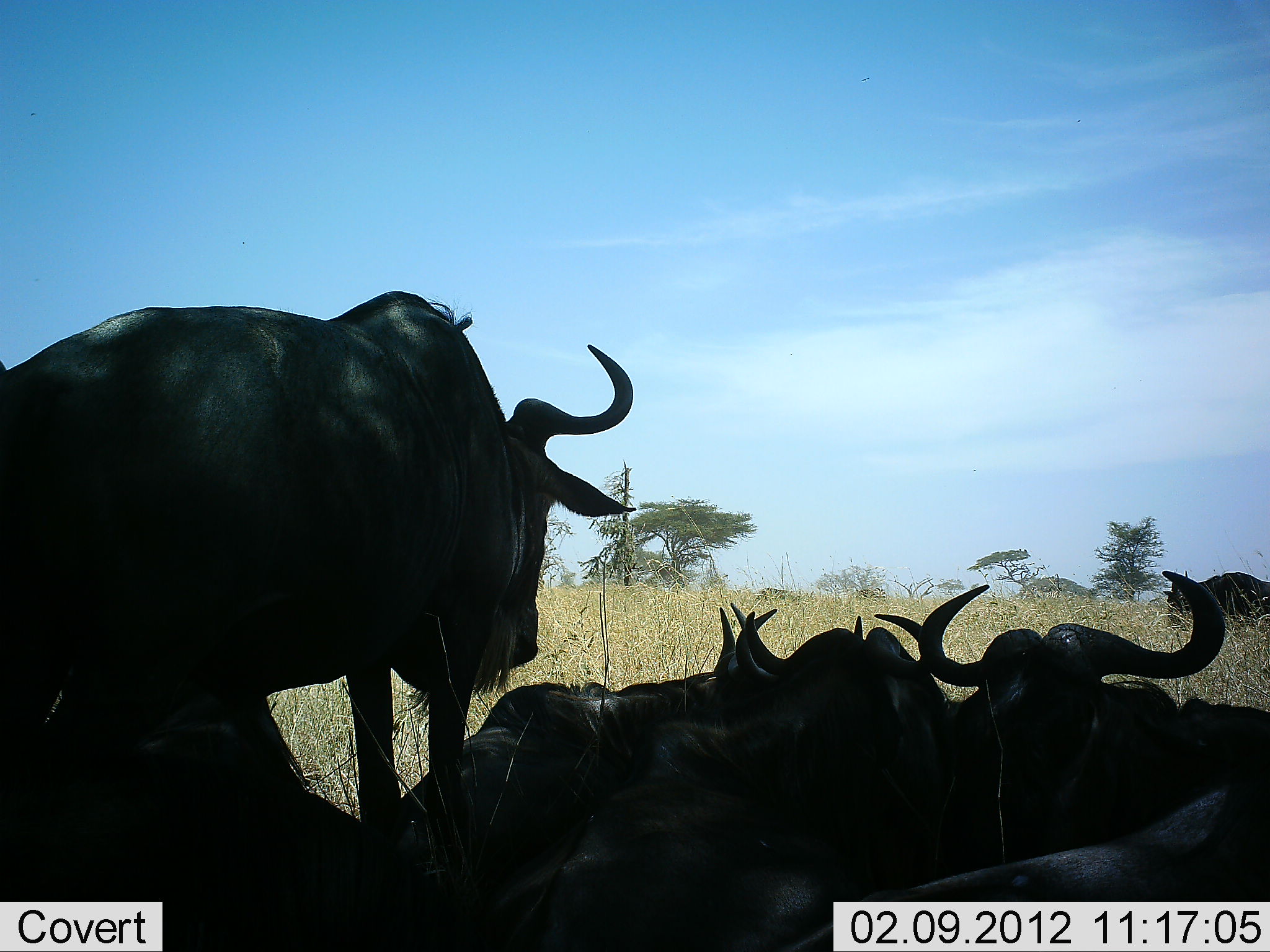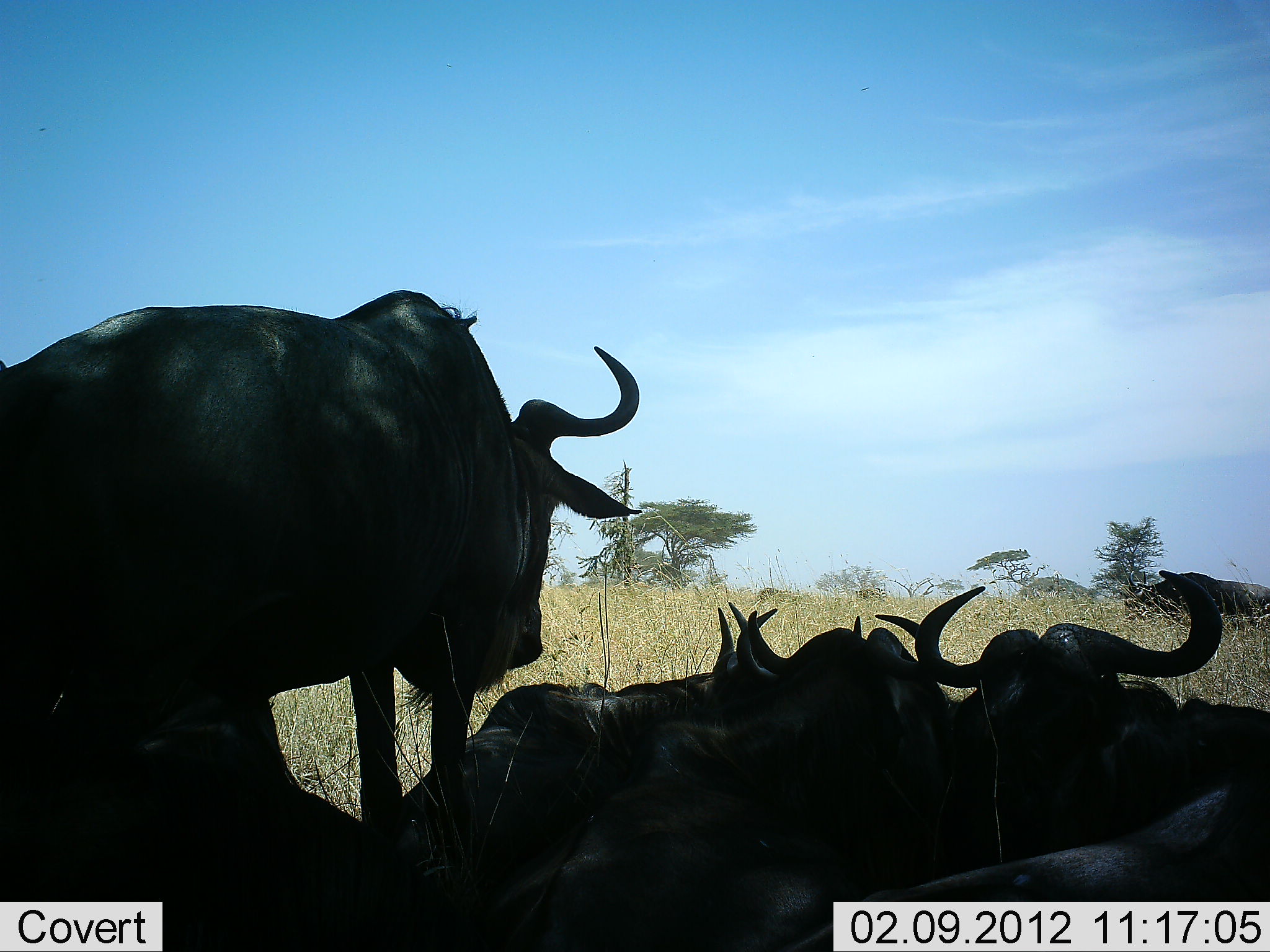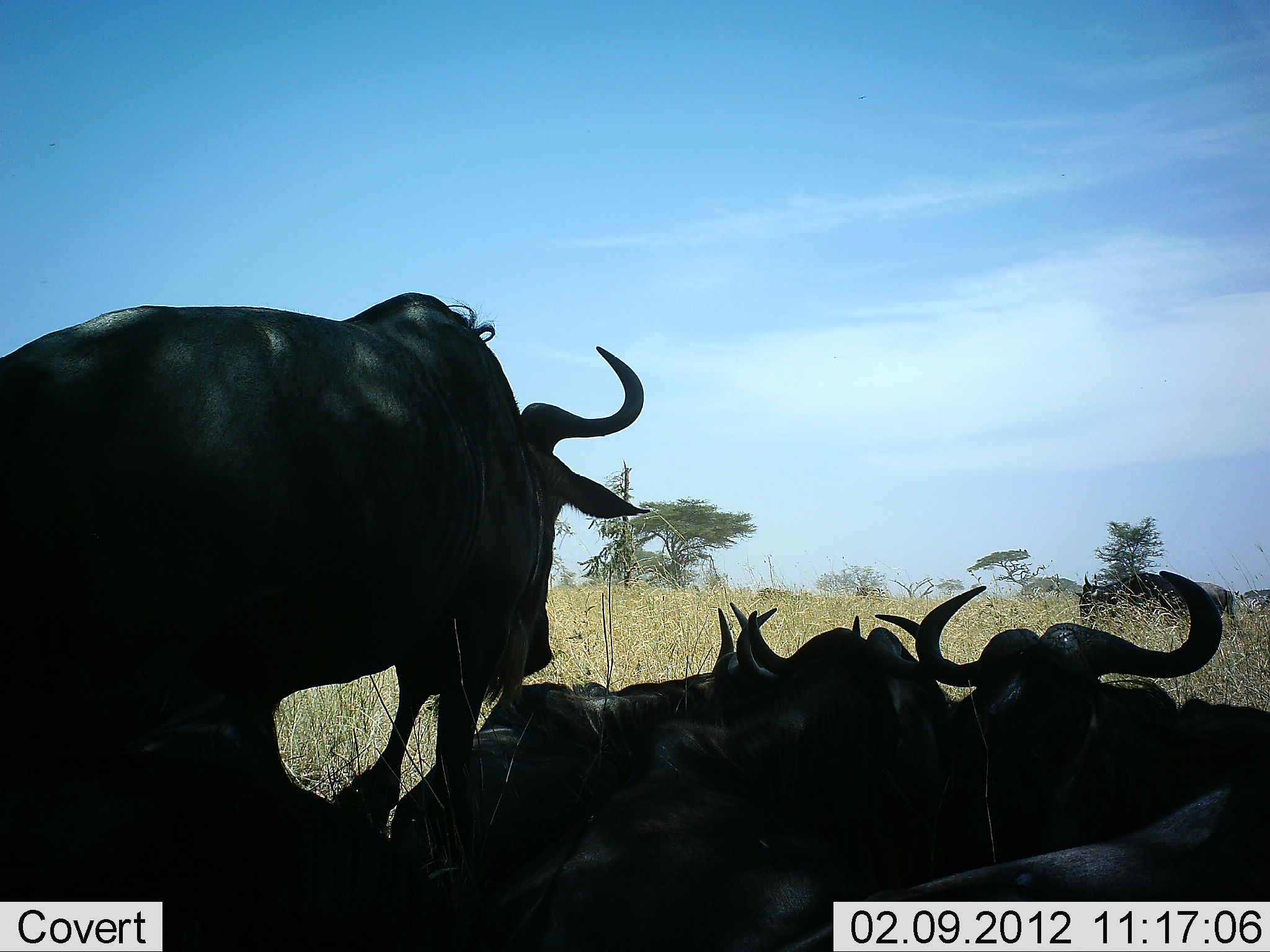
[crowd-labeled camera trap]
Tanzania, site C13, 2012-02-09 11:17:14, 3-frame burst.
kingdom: Animalia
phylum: Chordata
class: Mammalia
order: Artiodactyla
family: Bovidae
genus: Connochaetes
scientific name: Connochaetes taurinus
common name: blue wildebeest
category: wildebeest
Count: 6.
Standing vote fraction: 73%.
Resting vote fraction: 100%.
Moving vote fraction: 40%.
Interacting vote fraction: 0%.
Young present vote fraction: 0%.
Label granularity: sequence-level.